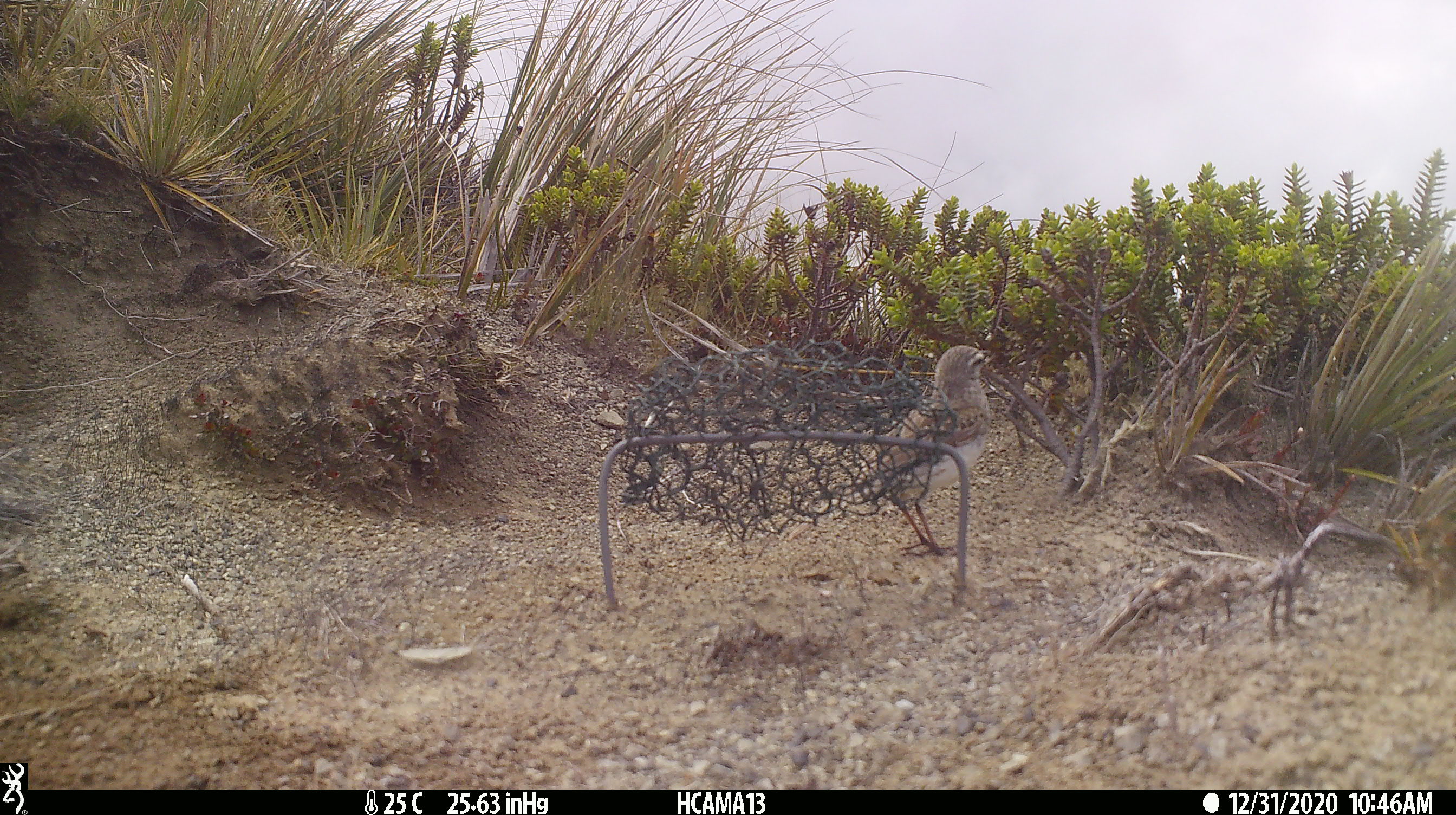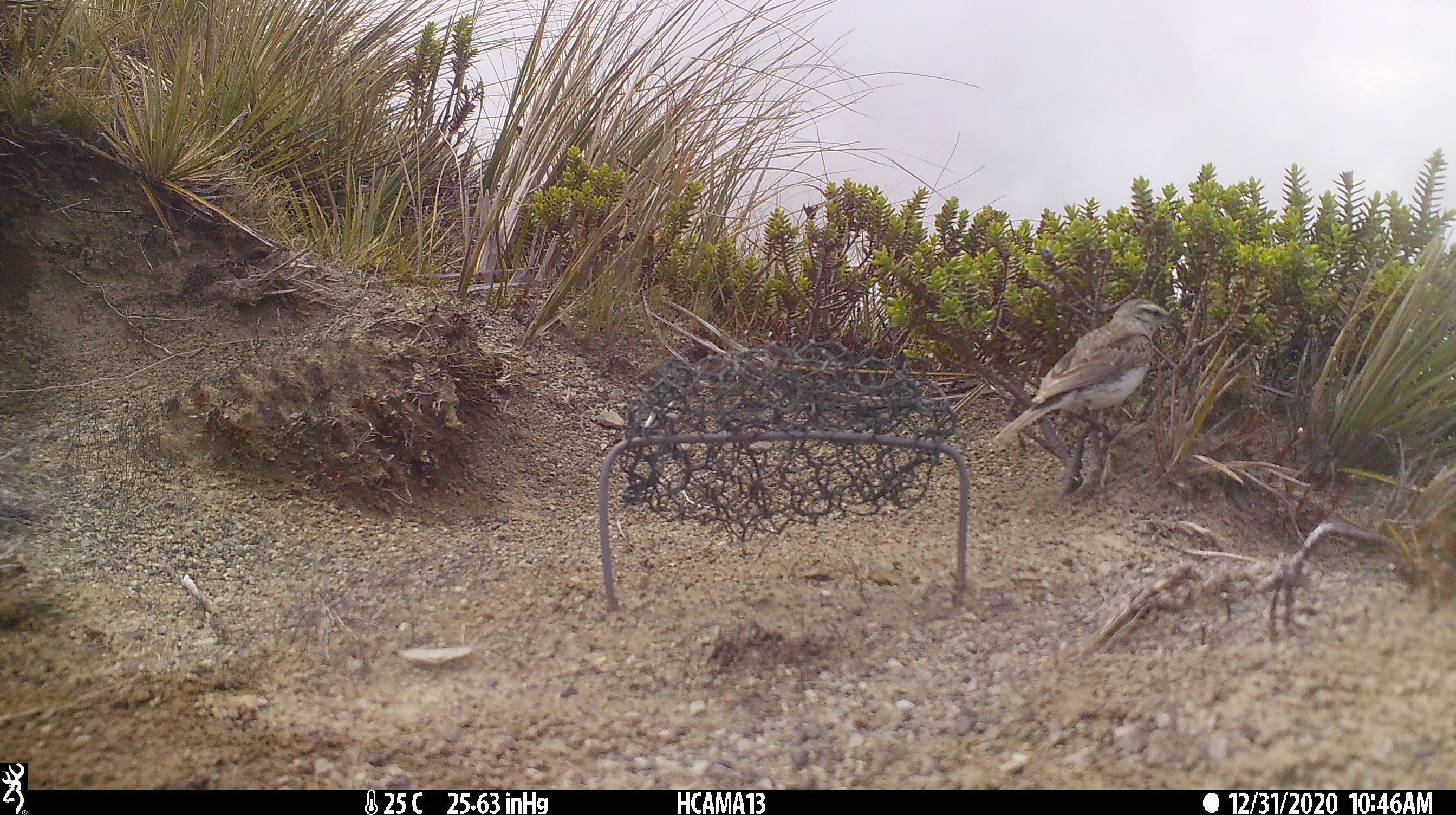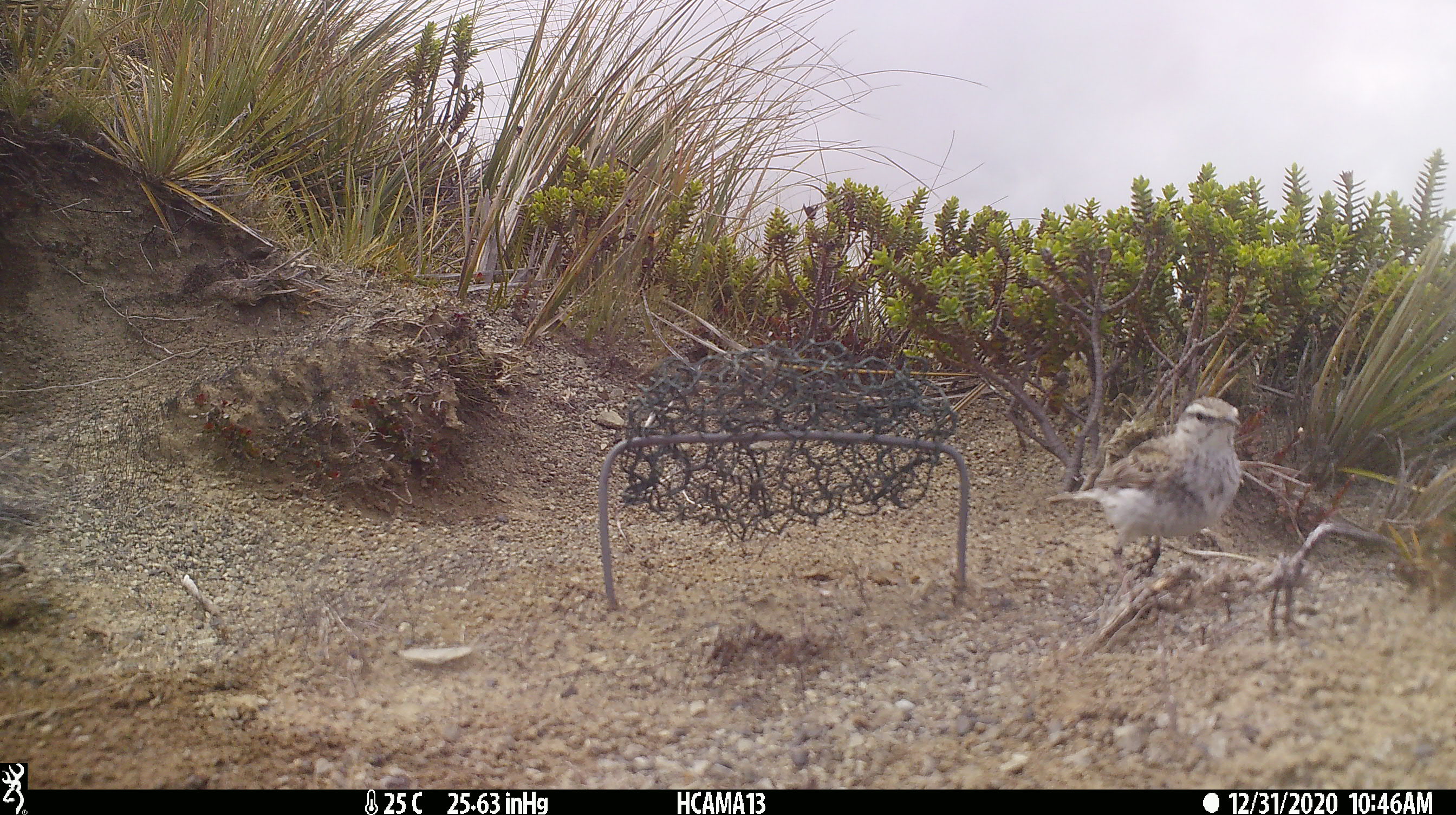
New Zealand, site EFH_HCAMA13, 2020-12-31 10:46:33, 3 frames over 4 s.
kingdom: Animalia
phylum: Chordata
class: Aves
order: Passeriformes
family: Motacillidae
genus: Anthus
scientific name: Anthus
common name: pipit